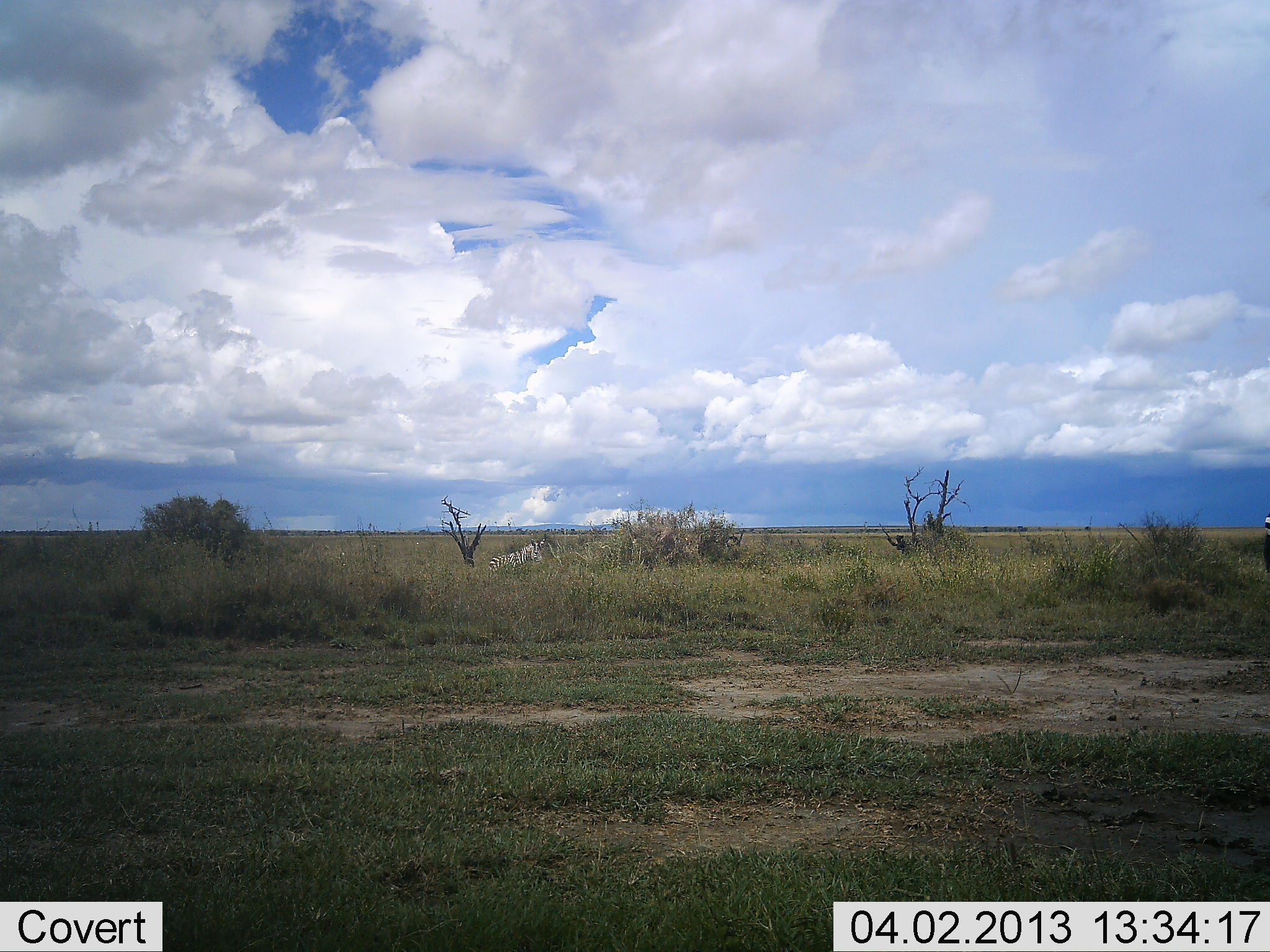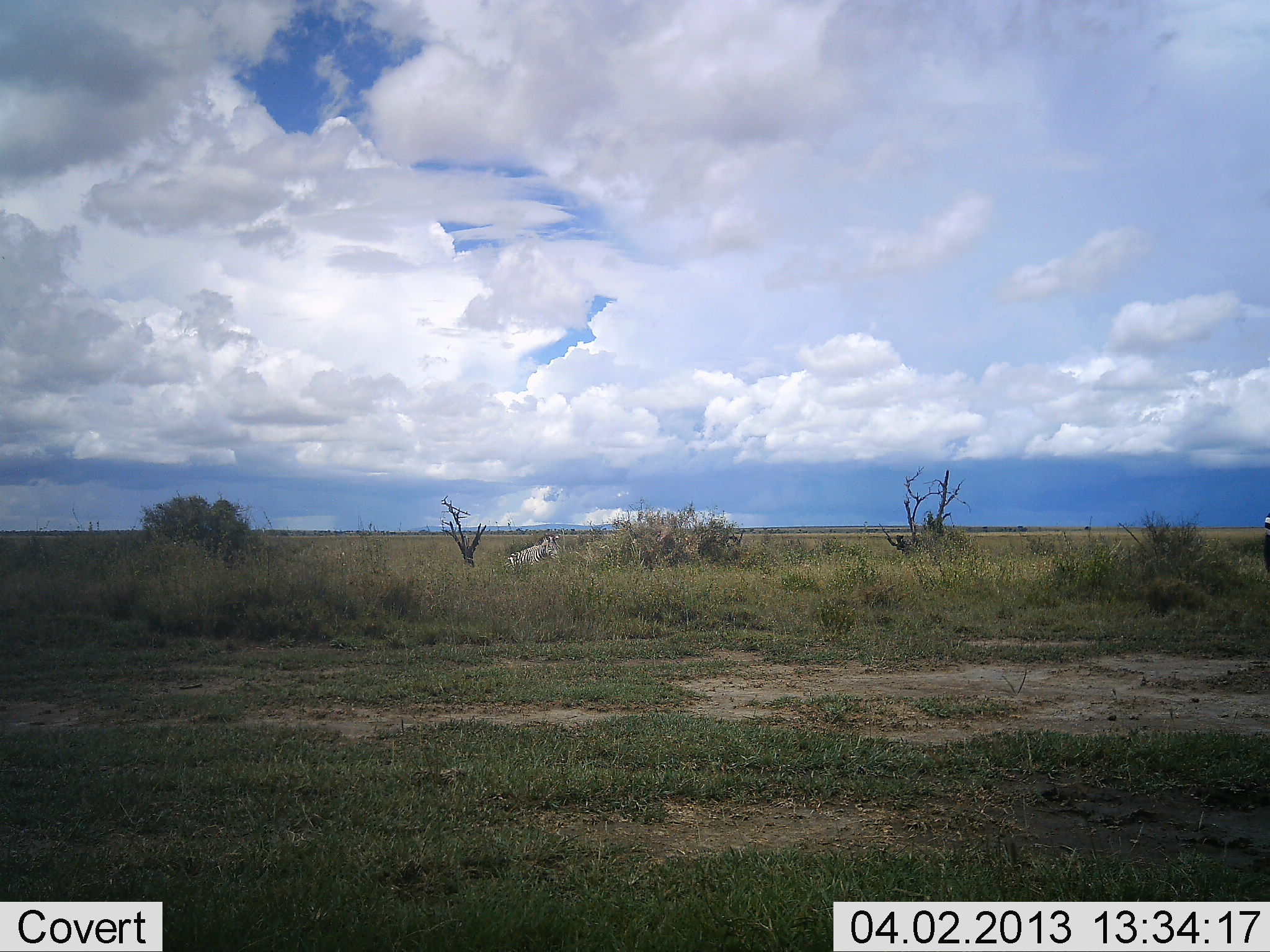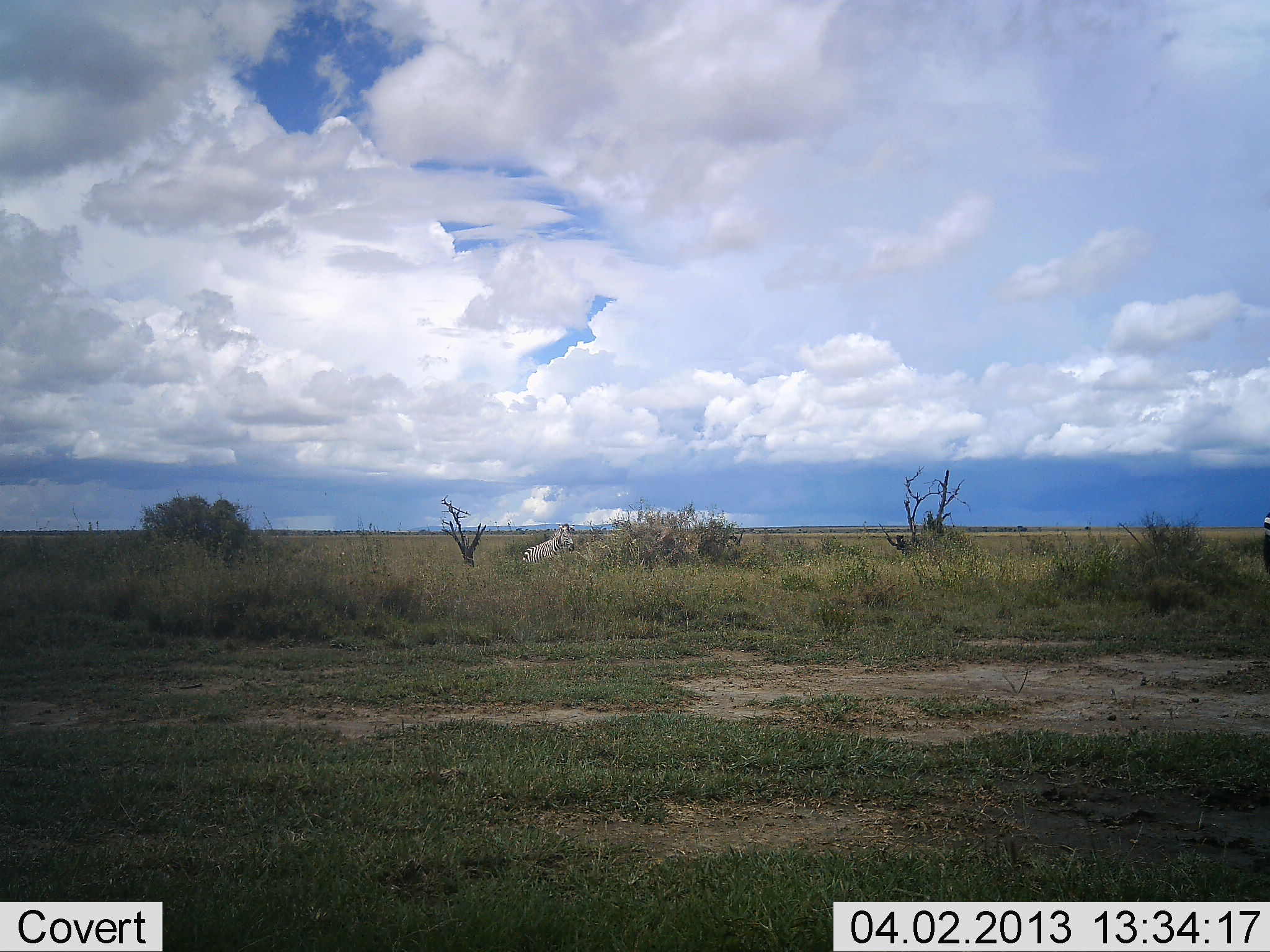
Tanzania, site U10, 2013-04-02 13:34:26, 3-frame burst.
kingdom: Animalia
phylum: Chordata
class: Mammalia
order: Perissodactyla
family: Equidae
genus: Equus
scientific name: Equus quagga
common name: plains zebra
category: zebra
Zebra (plains zebra) (Equus quagga), count 1. Behavior (volunteer vote fractions): standing 10%, resting 7%, moving 90%, interacting 0%. Young present (vote fraction): 0%. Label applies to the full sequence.